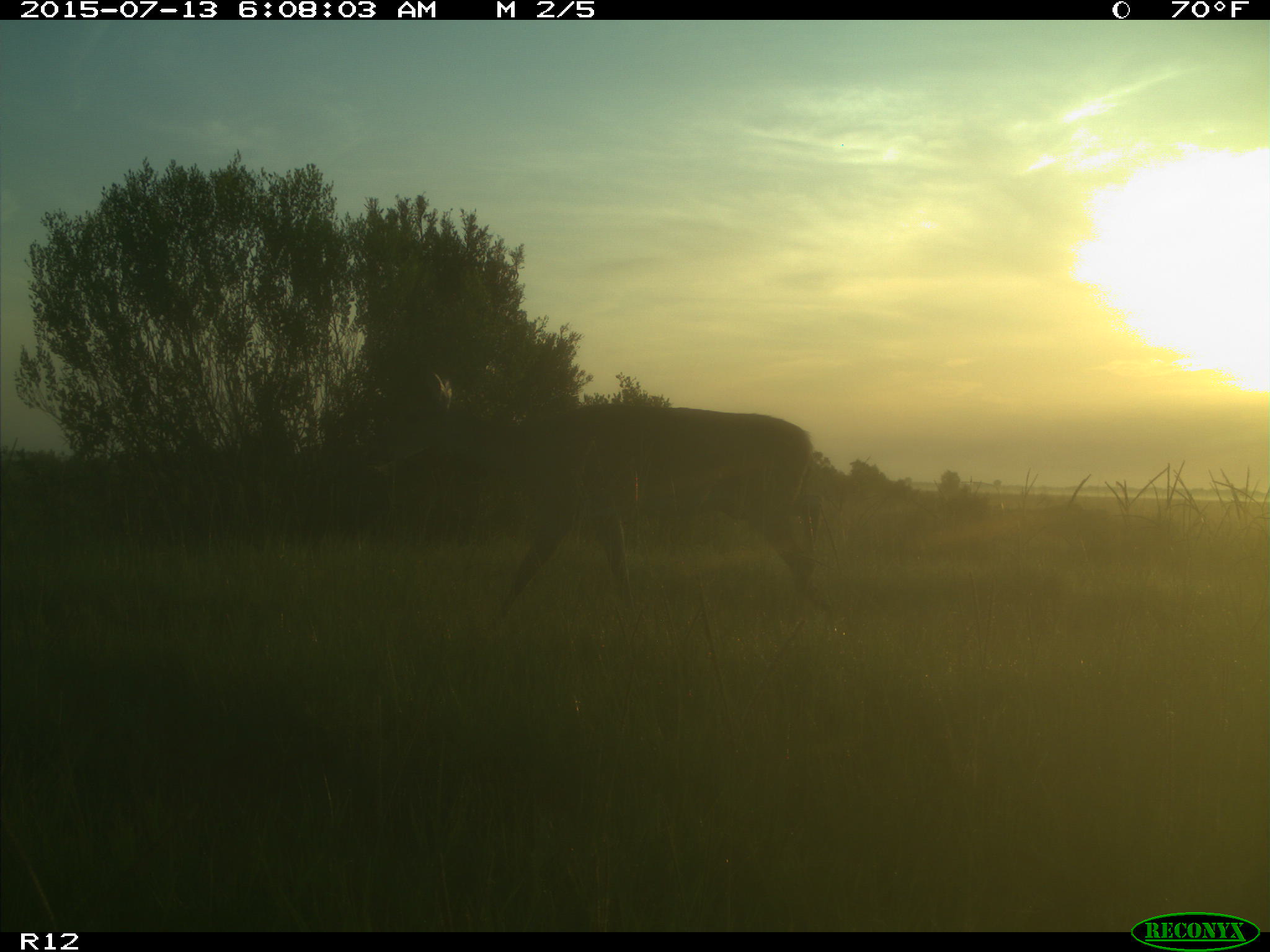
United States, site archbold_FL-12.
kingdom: Animalia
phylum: Chordata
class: Mammalia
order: Artiodactyla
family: Cervidae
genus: Odocoileus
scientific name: Odocoileus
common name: deer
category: unidentified deer